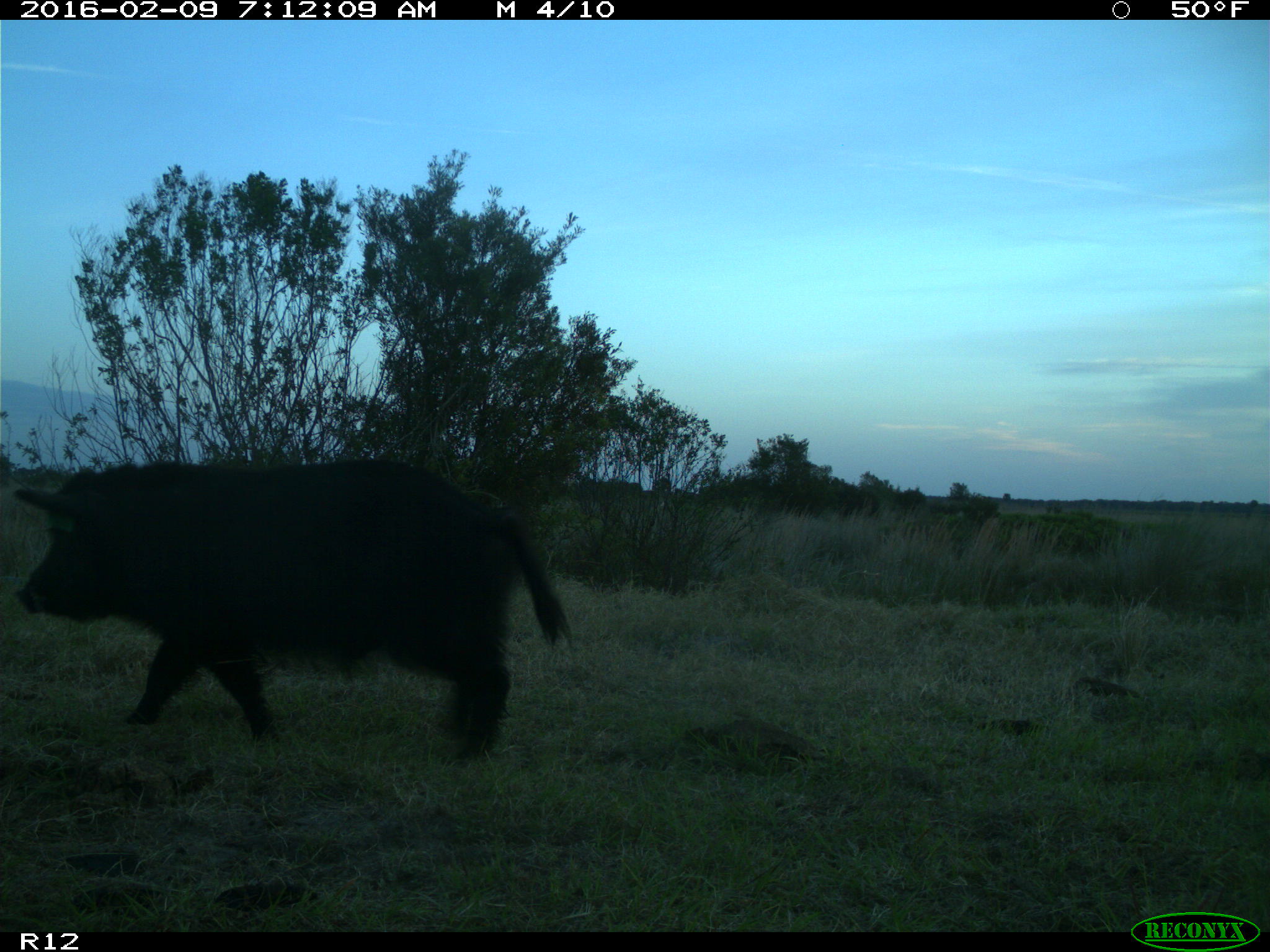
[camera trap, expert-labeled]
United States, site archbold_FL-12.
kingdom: Animalia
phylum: Chordata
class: Mammalia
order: Artiodactyla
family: Suidae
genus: Sus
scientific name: Sus scrofa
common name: wild boar